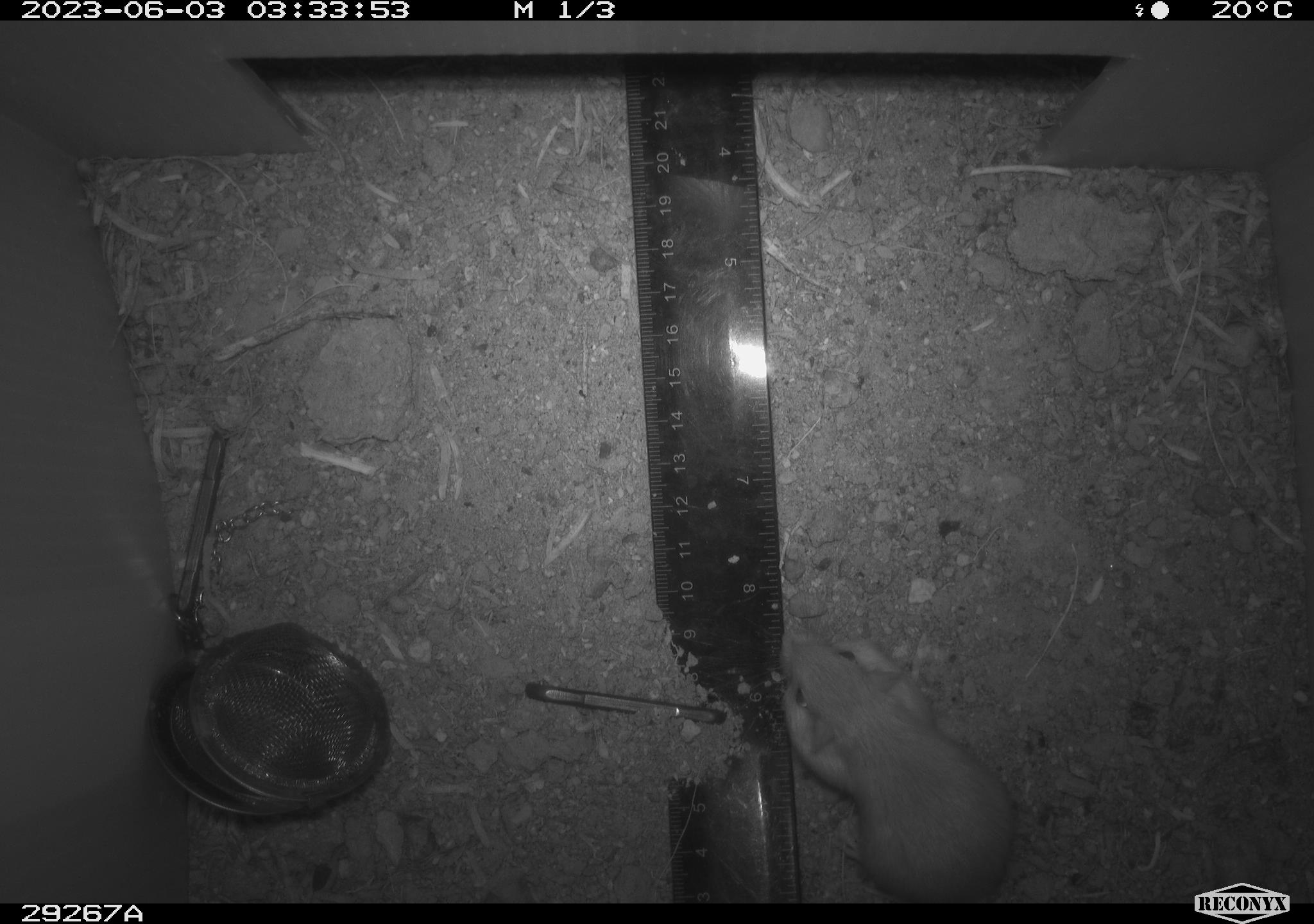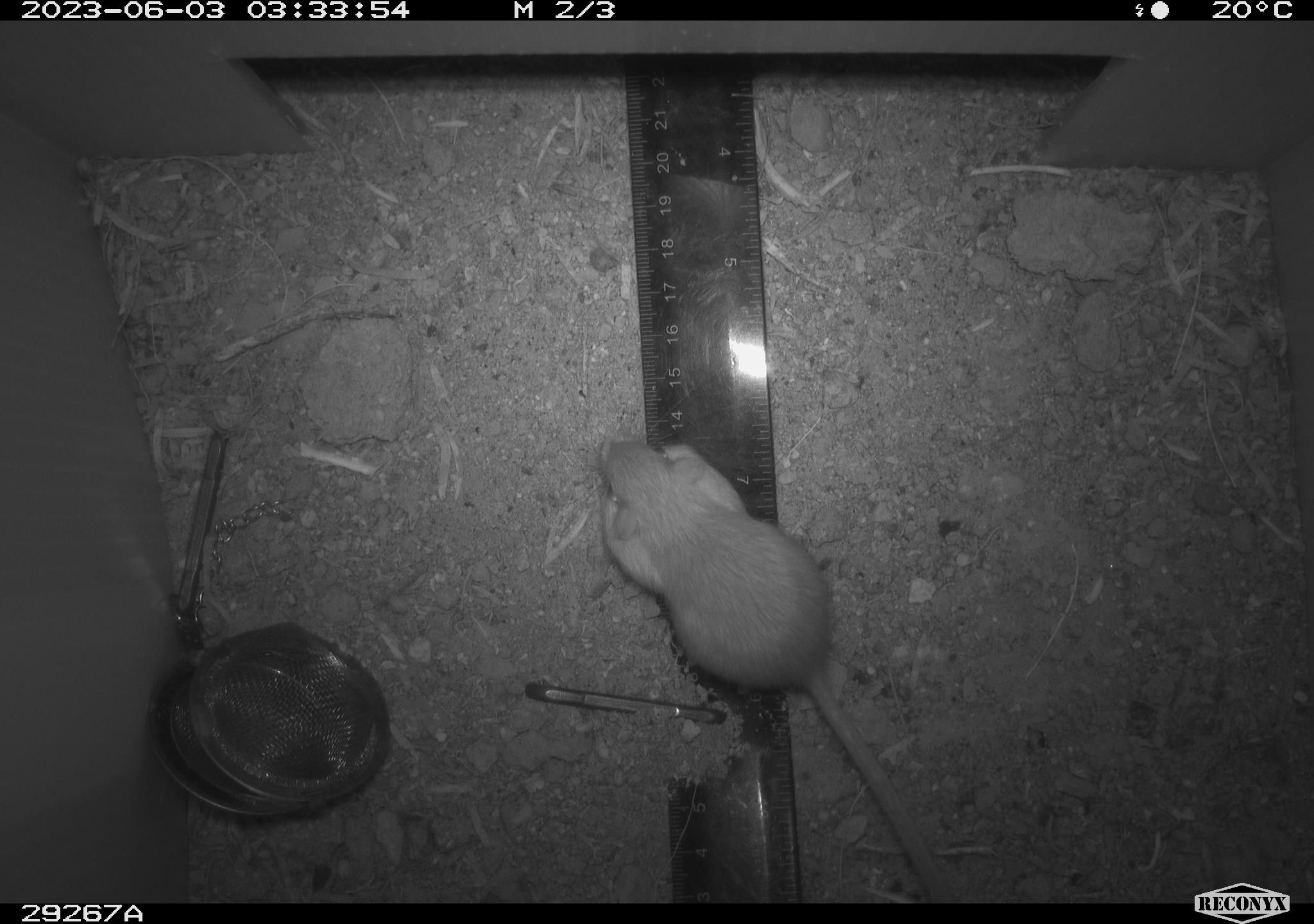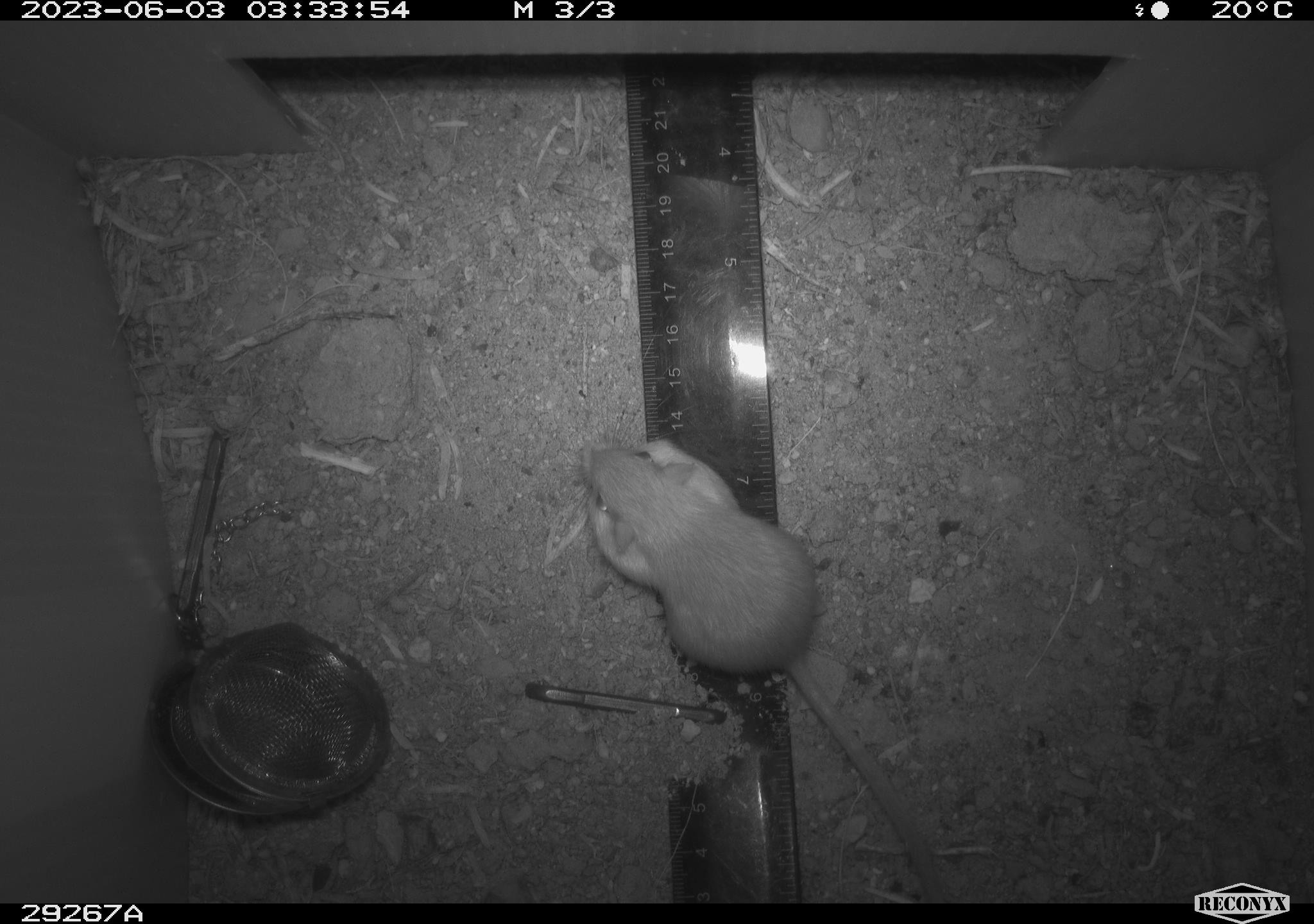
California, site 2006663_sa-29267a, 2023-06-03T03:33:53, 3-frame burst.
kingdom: Animalia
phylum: Chordata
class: Mammalia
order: Rodentia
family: Heteromyidae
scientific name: Heteromyidae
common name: kangaroo rats and pocket mice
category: heteromyidae family